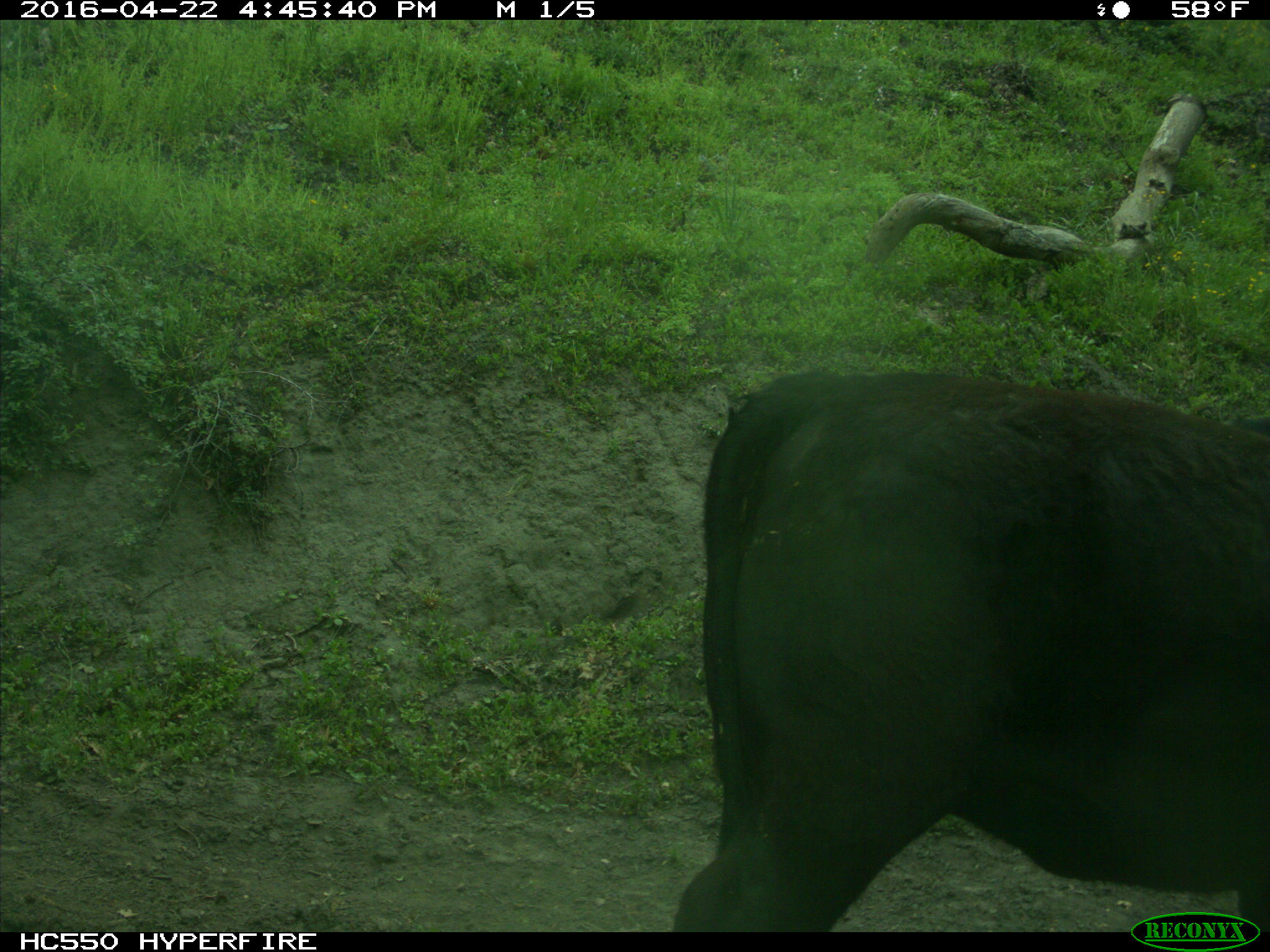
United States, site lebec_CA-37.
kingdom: Animalia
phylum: Chordata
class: Mammalia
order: Artiodactyla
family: Bovidae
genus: Bos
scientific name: Bos taurus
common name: domestic cow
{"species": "Bos taurus (domestic cow)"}